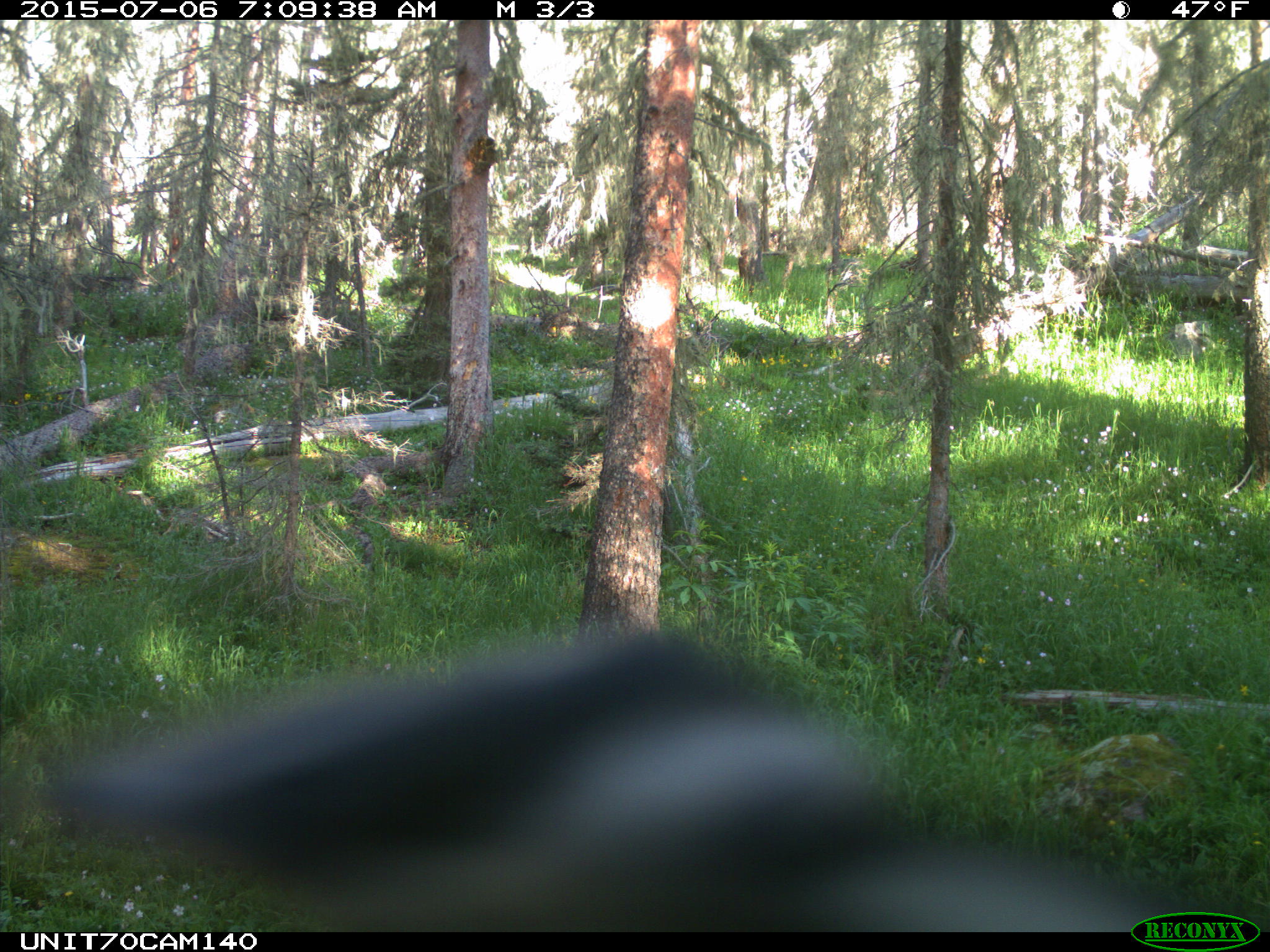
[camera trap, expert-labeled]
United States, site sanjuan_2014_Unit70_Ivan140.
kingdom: Animalia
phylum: Chordata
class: Aves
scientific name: Aves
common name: birds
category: unidentified bird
Unidentified bird (birds) (Aves).